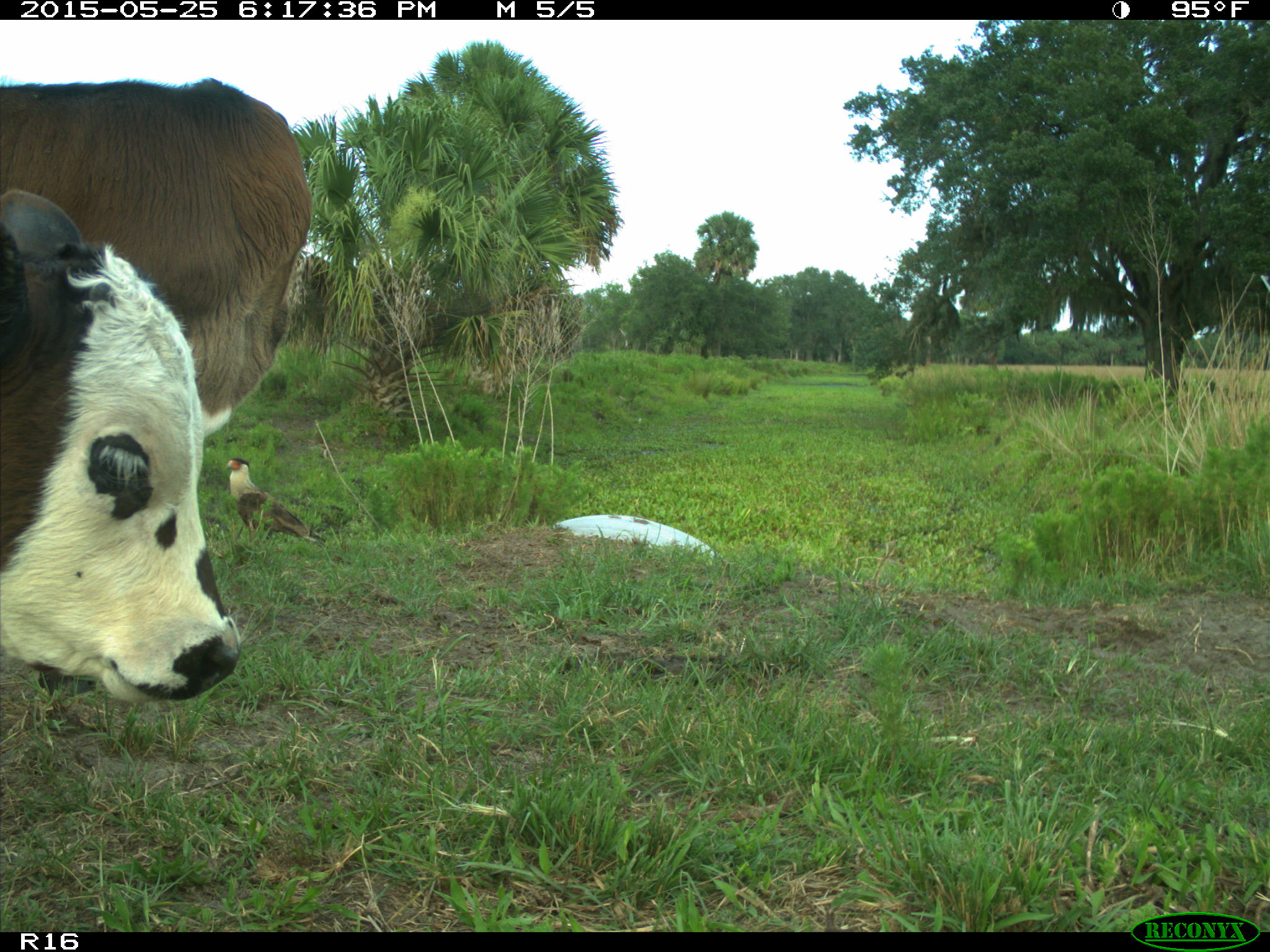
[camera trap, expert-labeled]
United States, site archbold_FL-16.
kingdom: Animalia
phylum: Chordata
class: Mammalia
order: Artiodactyla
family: Bovidae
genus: Bos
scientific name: Bos taurus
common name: domestic cow